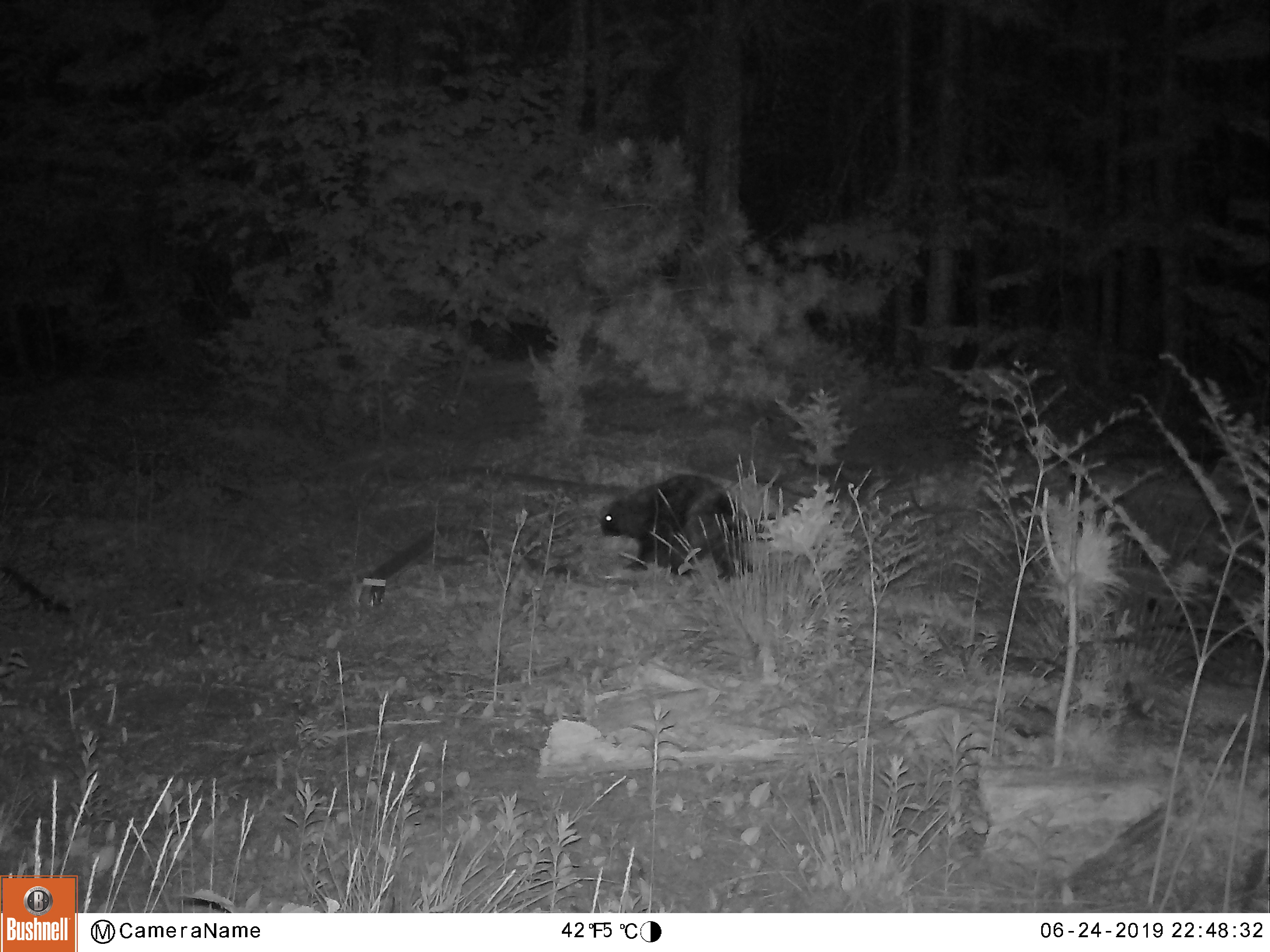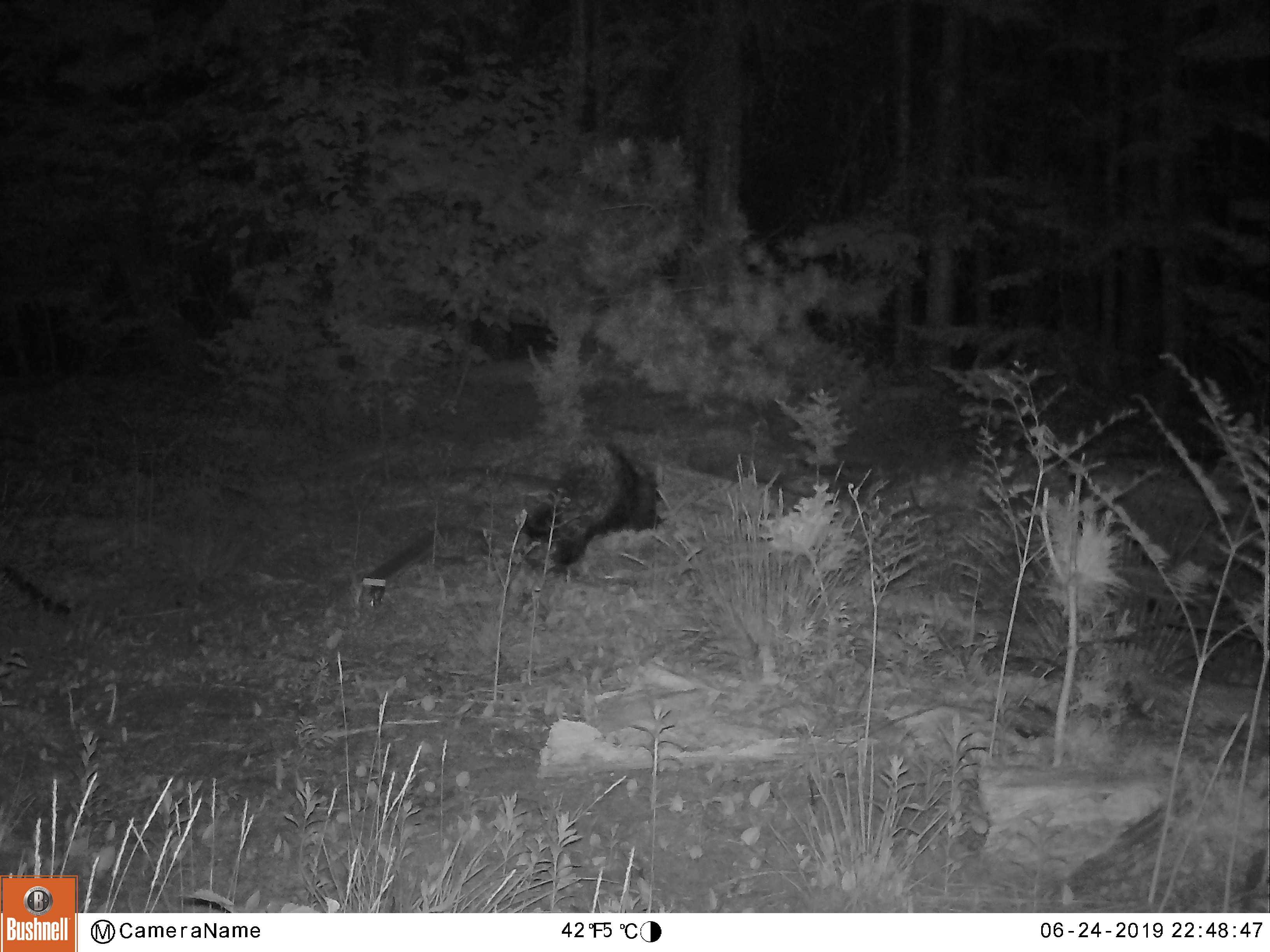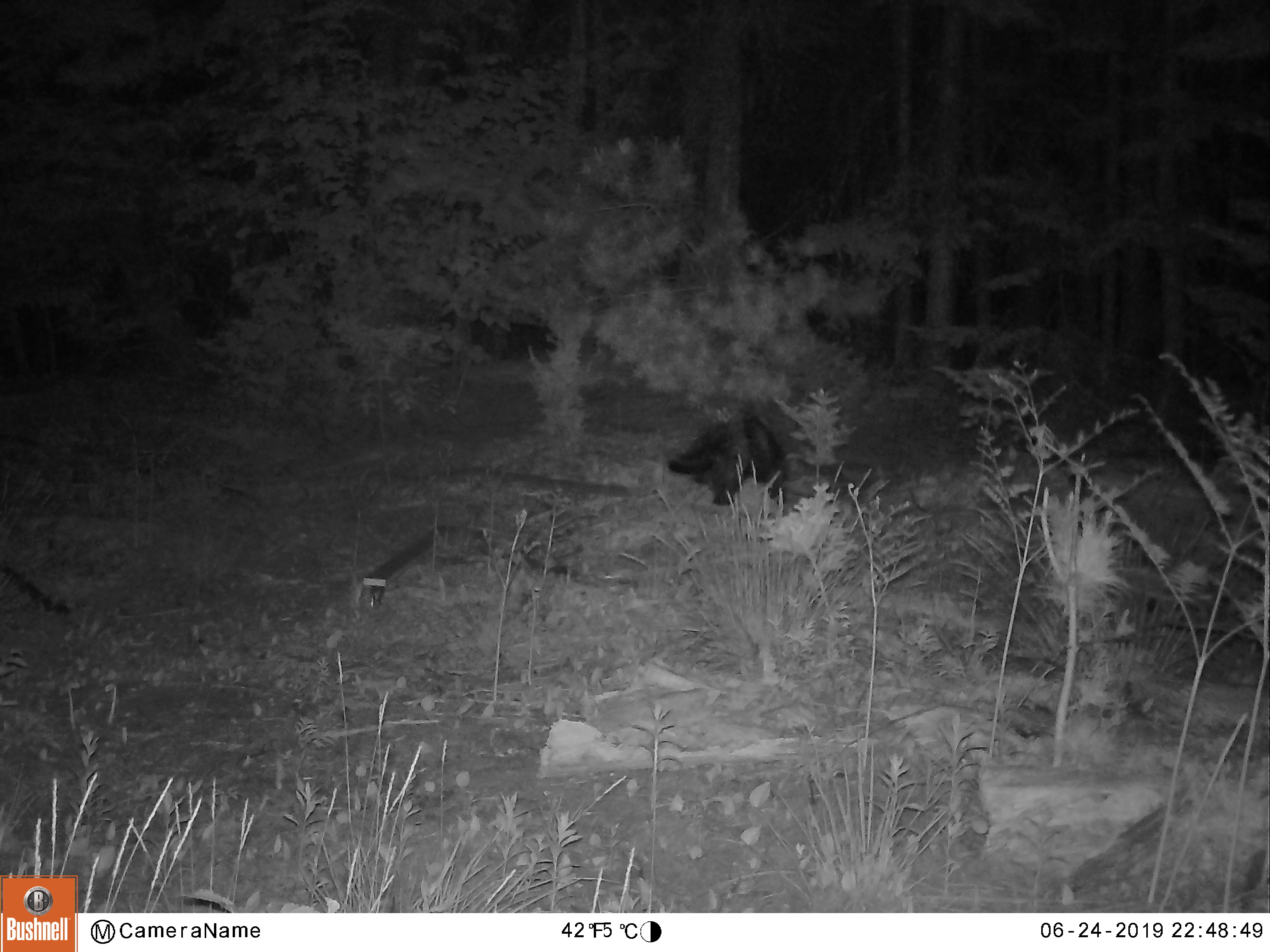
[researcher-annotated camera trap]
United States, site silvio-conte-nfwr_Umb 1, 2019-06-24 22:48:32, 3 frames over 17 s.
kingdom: Animalia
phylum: Chordata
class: Mammalia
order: Rodentia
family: Erethizontidae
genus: Erethizon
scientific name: Erethizon dorsatum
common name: porcupine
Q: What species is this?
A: Porcupine (Erethizon dorsatum).